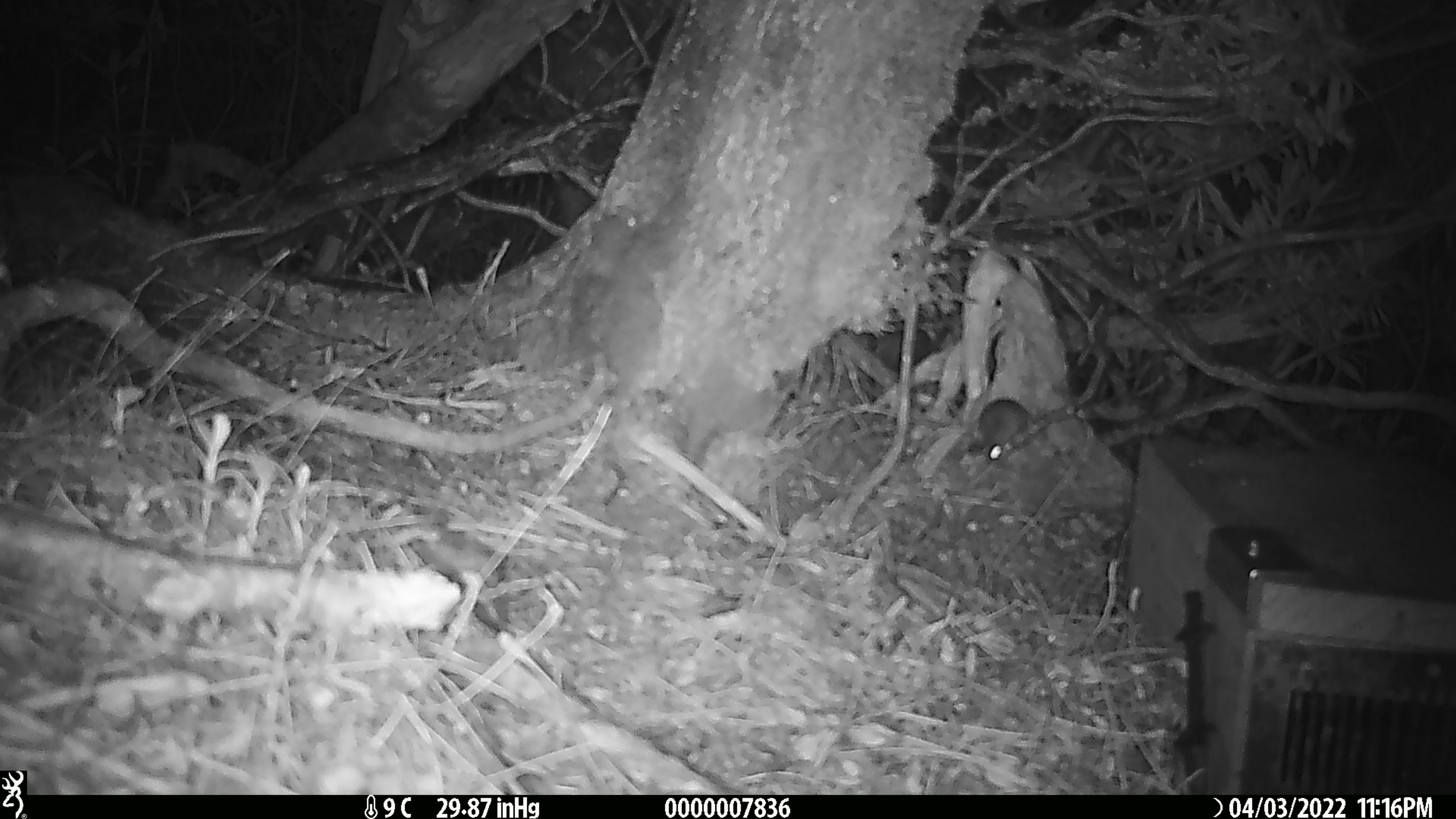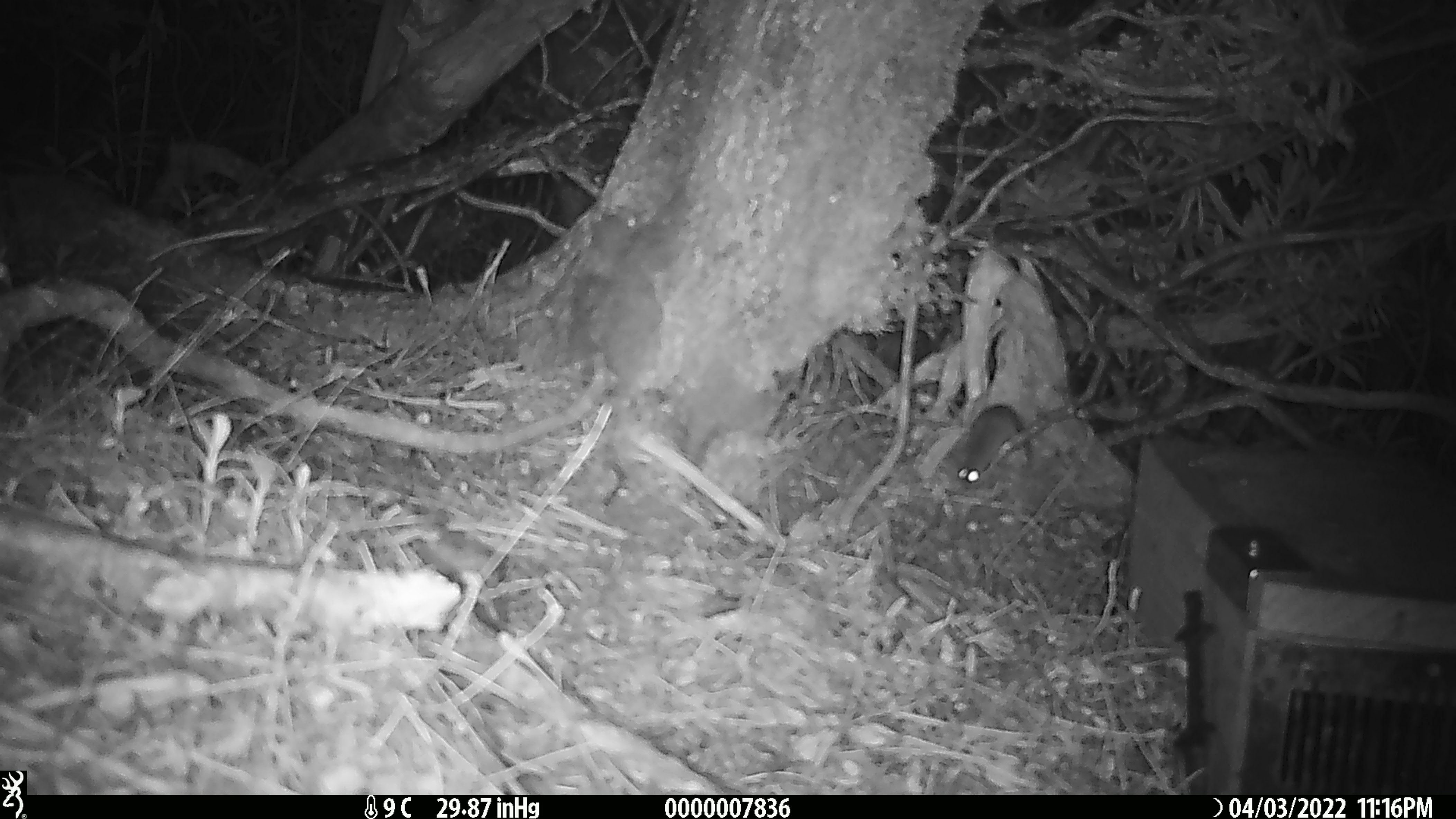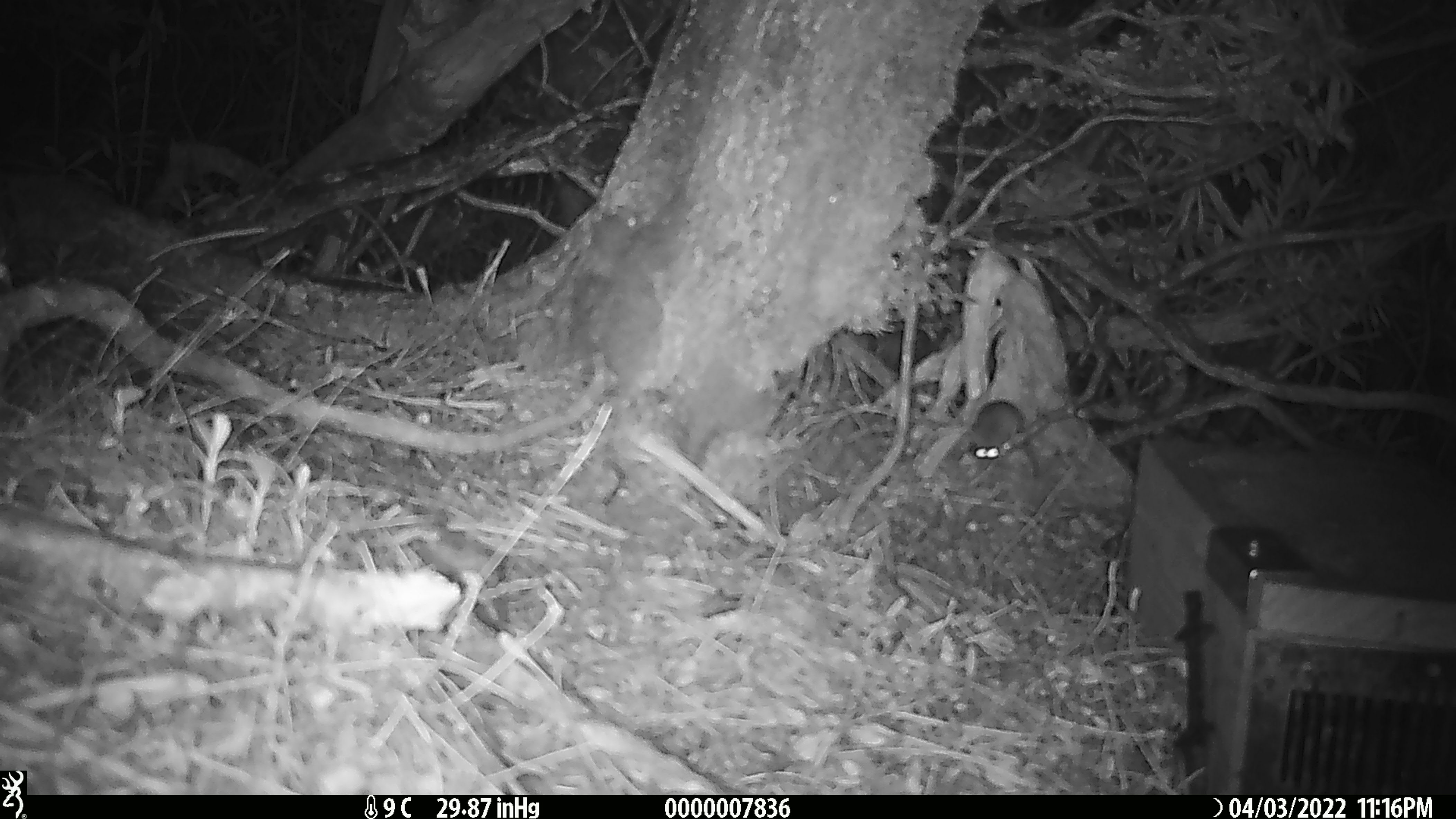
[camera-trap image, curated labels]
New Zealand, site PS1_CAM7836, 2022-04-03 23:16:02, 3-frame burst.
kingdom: Animalia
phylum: Chordata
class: Mammalia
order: Rodentia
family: Muridae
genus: Mus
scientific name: Mus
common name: mouse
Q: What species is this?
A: Mouse (Mus).